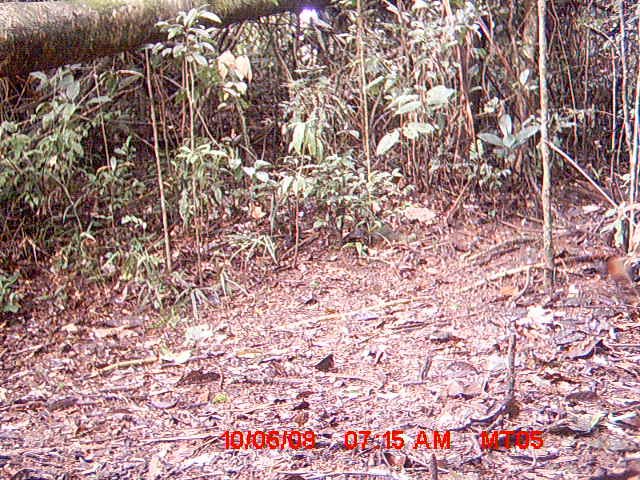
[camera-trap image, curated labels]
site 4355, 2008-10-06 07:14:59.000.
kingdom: Animalia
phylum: Chordata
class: Aves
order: Cuculiformes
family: Cuculidae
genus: Coua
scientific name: Coua serriana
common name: red-breasted coua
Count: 1.